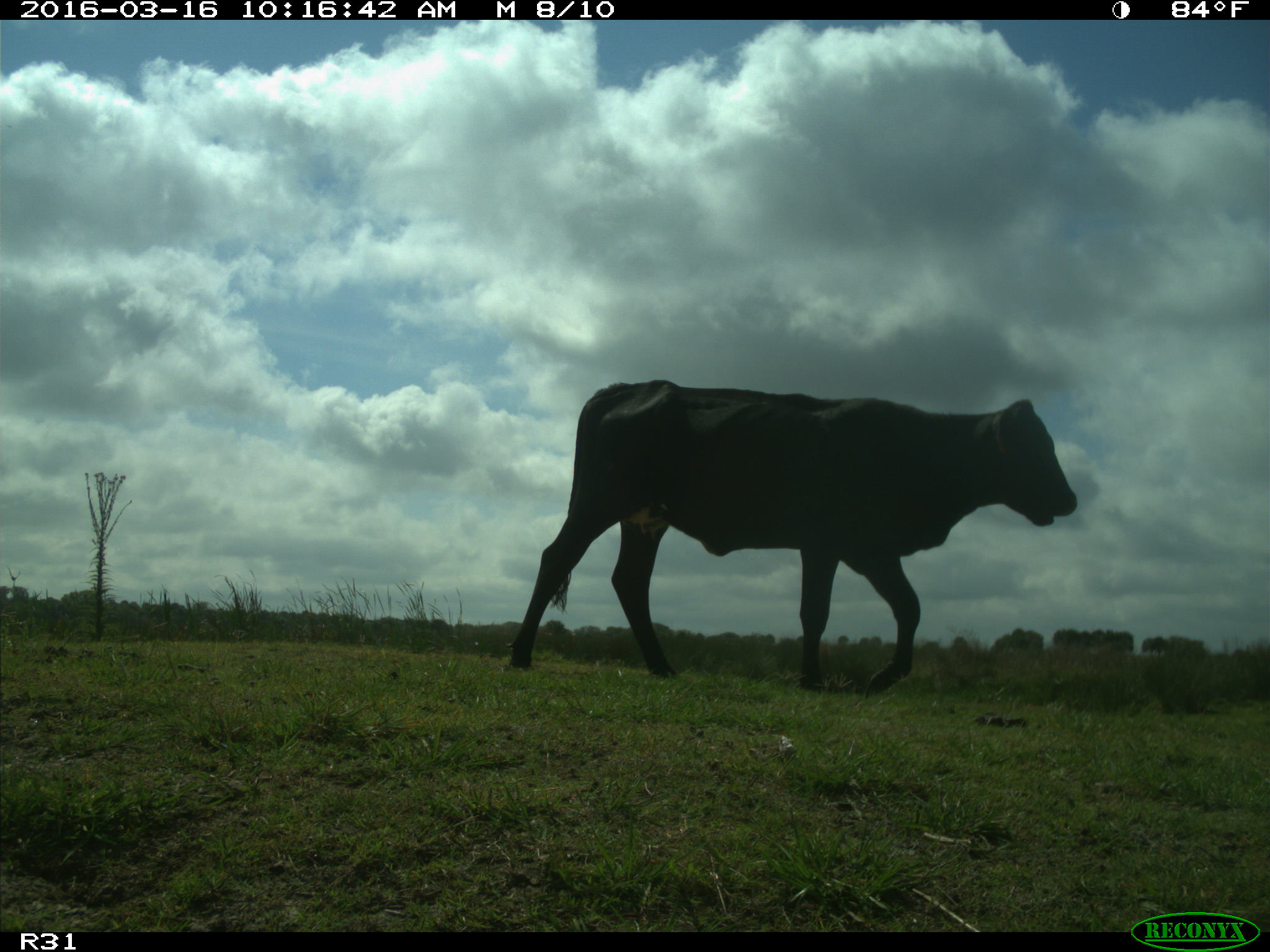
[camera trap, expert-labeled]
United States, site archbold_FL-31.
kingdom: Animalia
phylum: Chordata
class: Mammalia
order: Artiodactyla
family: Bovidae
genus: Bos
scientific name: Bos taurus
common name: domestic cow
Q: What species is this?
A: Bos taurus (domestic cow).